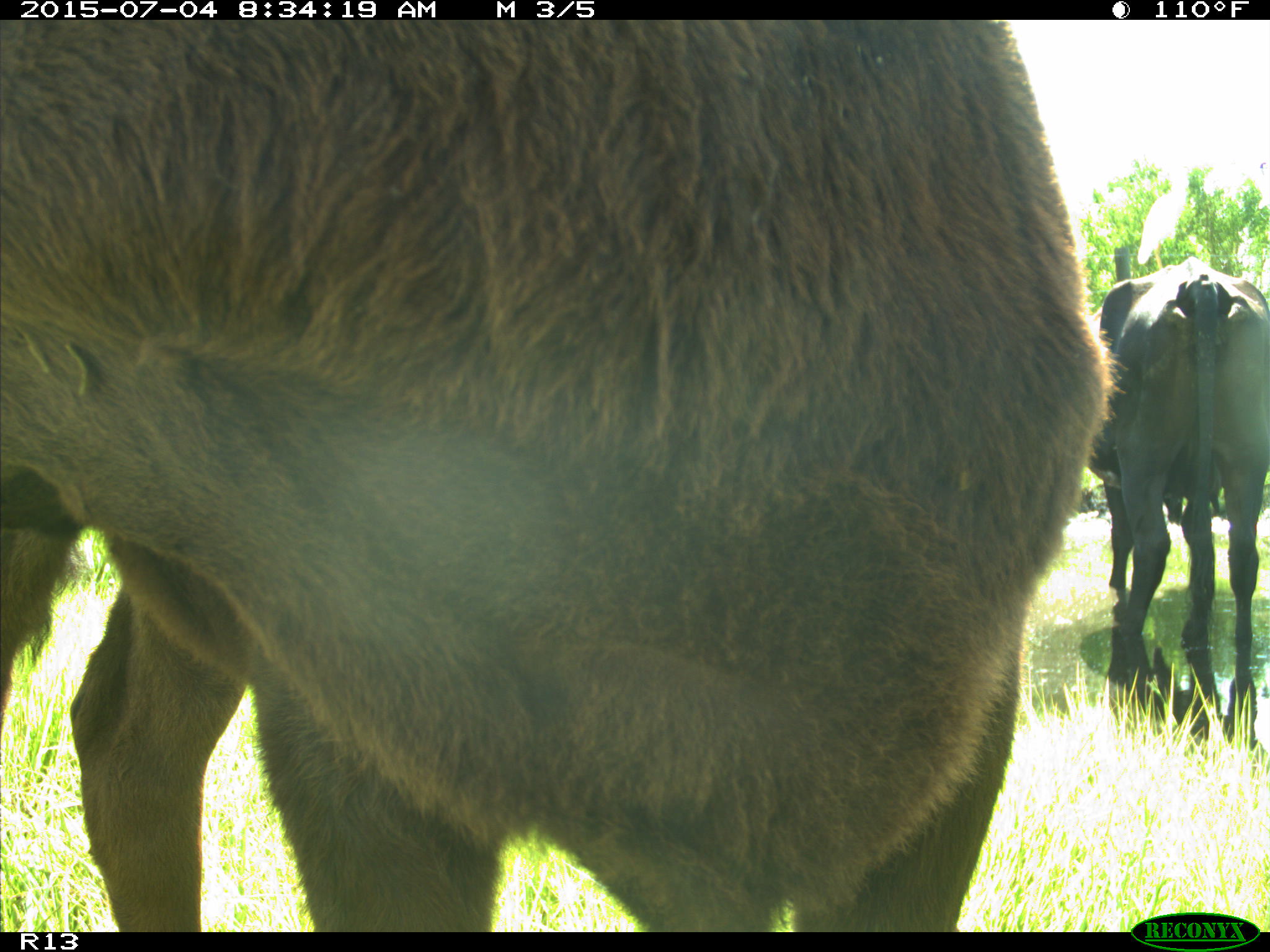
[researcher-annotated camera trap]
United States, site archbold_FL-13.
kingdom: Animalia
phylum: Chordata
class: Mammalia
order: Artiodactyla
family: Bovidae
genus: Bos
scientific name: Bos taurus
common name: domestic cow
Bos taurus (domestic cow).